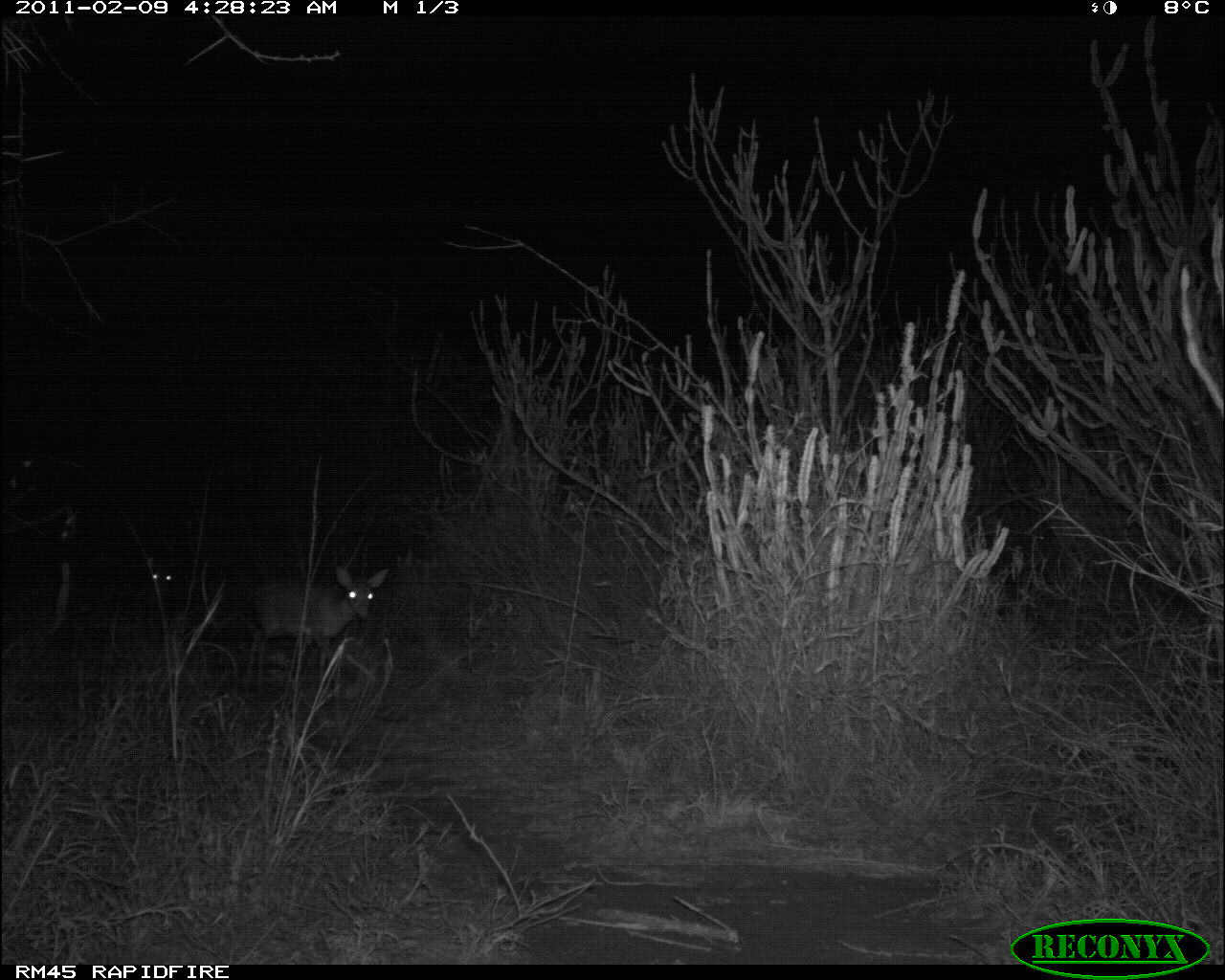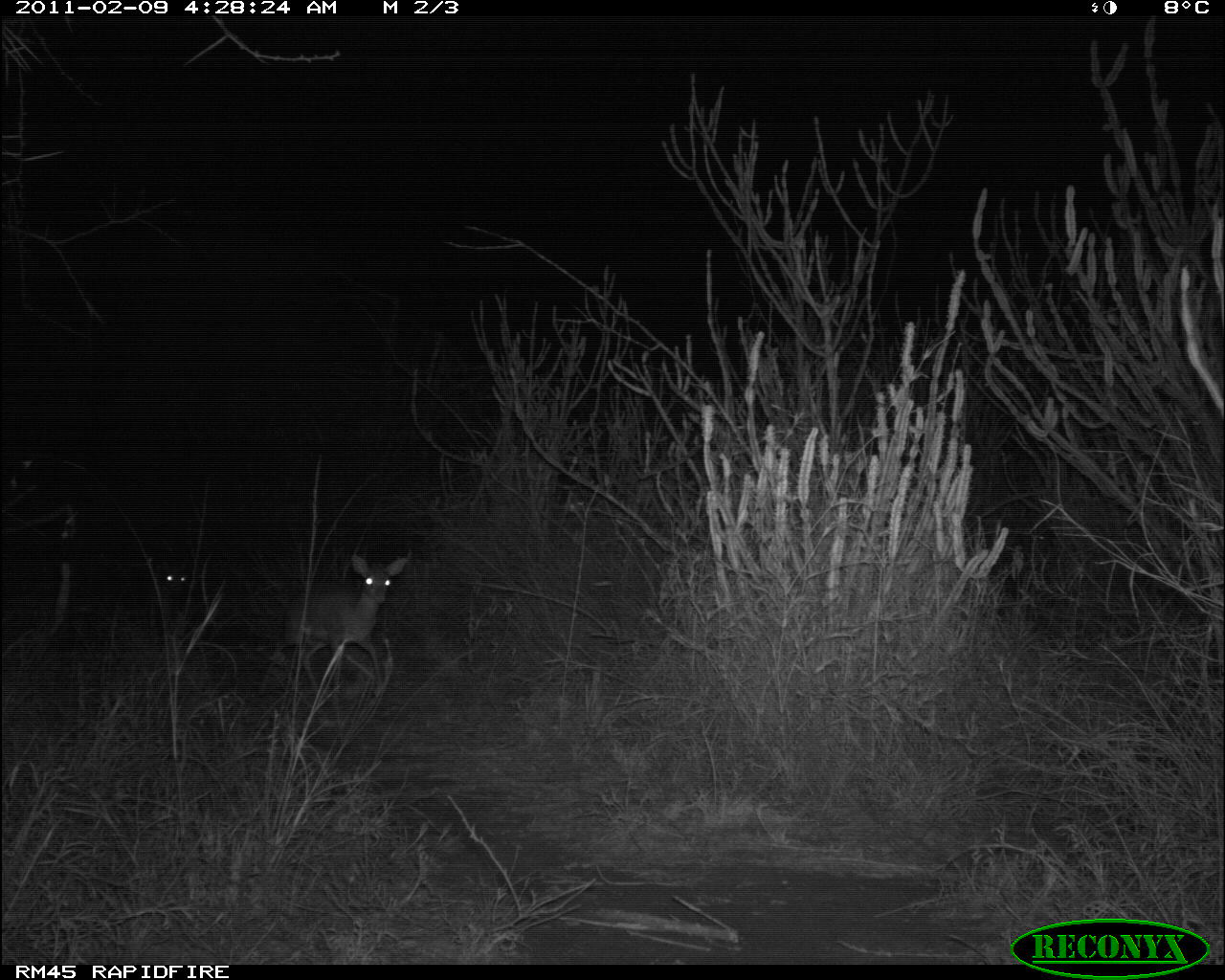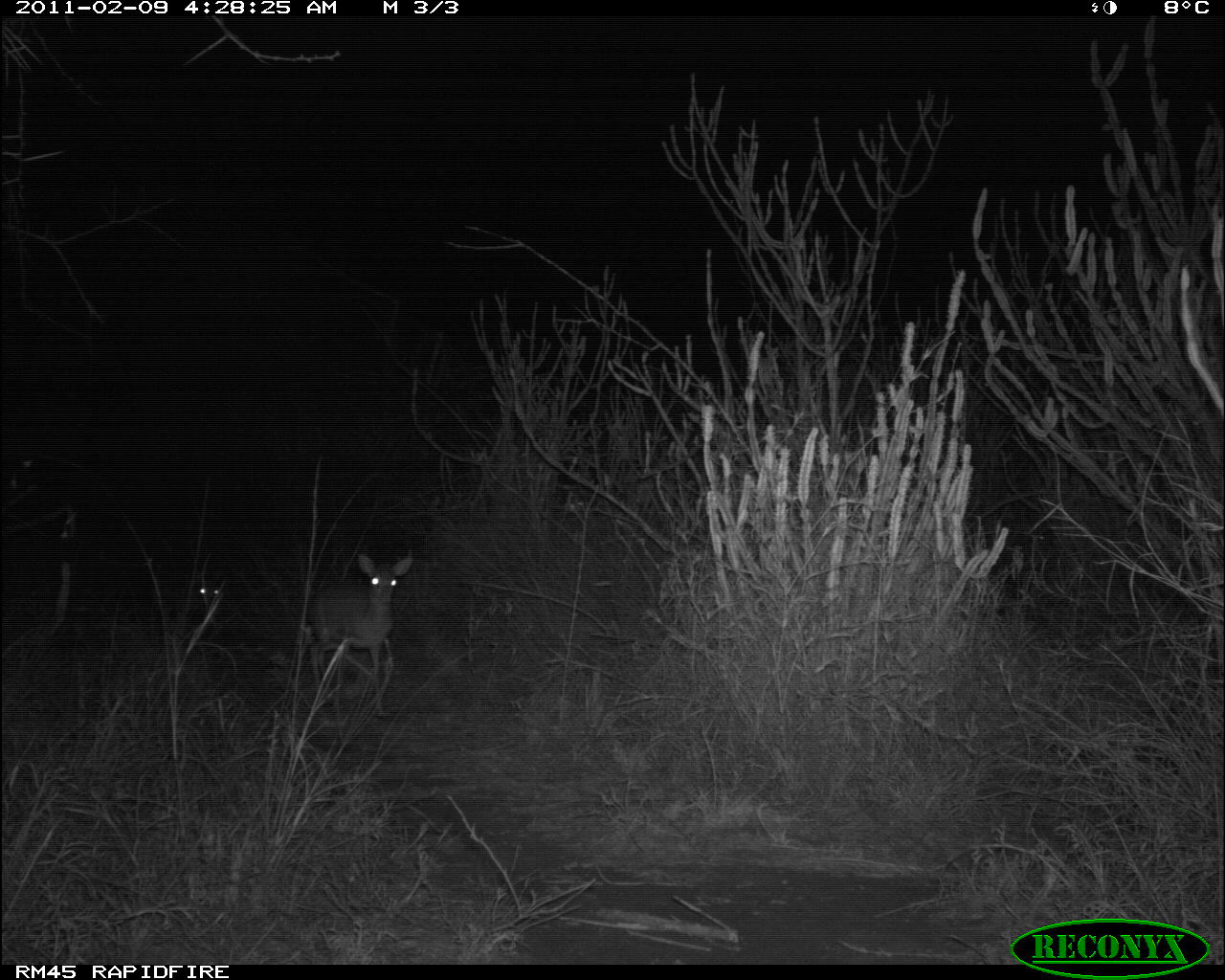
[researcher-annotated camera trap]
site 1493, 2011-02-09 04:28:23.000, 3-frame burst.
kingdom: Animalia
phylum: Chordata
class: Mammalia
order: Artiodactyla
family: Bovidae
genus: Madoqua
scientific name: Madoqua guentheri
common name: günther's dik-dik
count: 2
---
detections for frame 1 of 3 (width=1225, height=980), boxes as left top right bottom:
madoqua guentheri: 244 565 388 680; 151 564 178 582